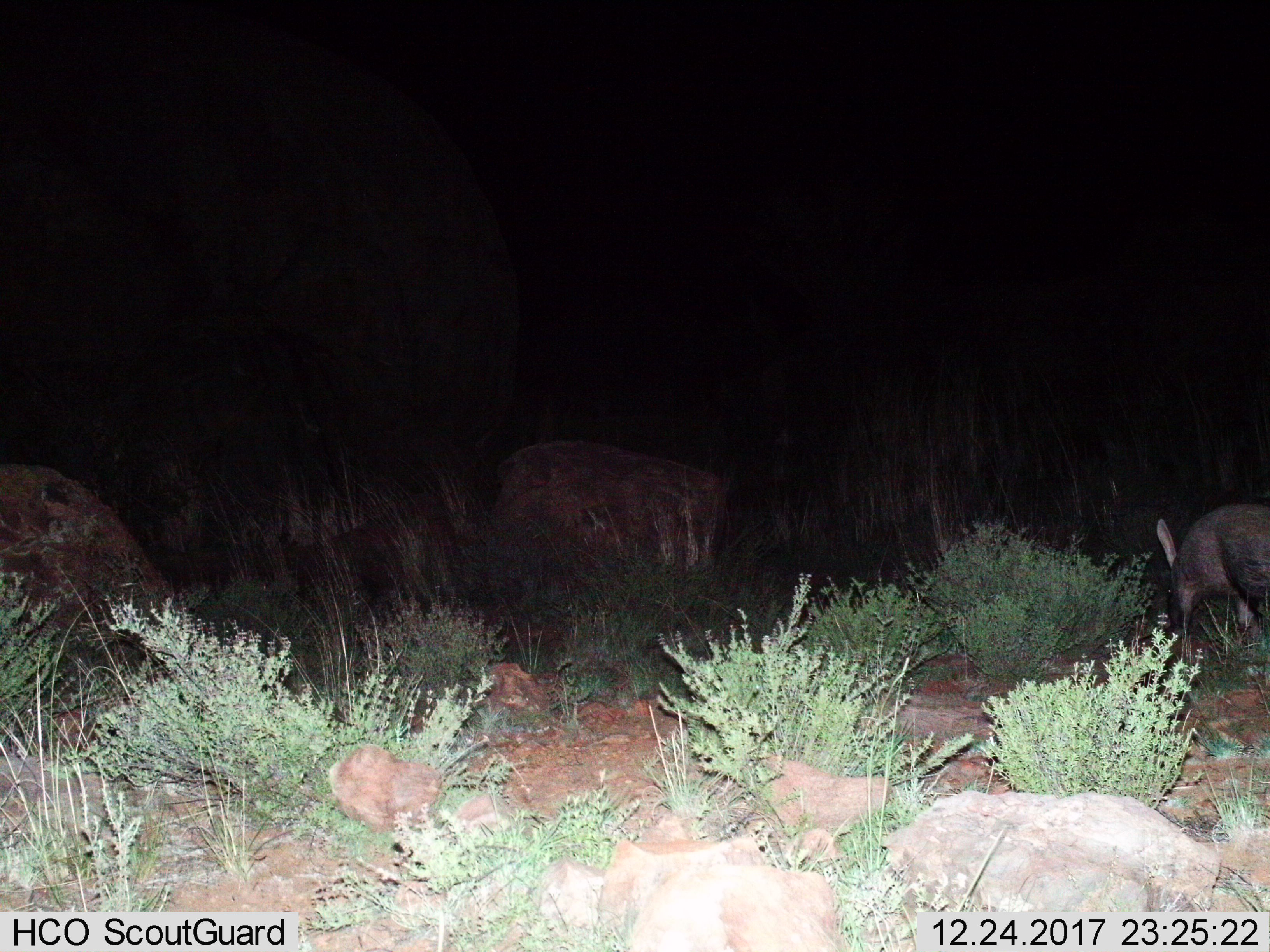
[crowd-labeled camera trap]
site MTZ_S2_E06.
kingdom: Animalia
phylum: Chordata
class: Mammalia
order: Tubulidentata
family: Orycteropodidae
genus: Orycteropus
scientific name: Orycteropus afer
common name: aardvark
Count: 1.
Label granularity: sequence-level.